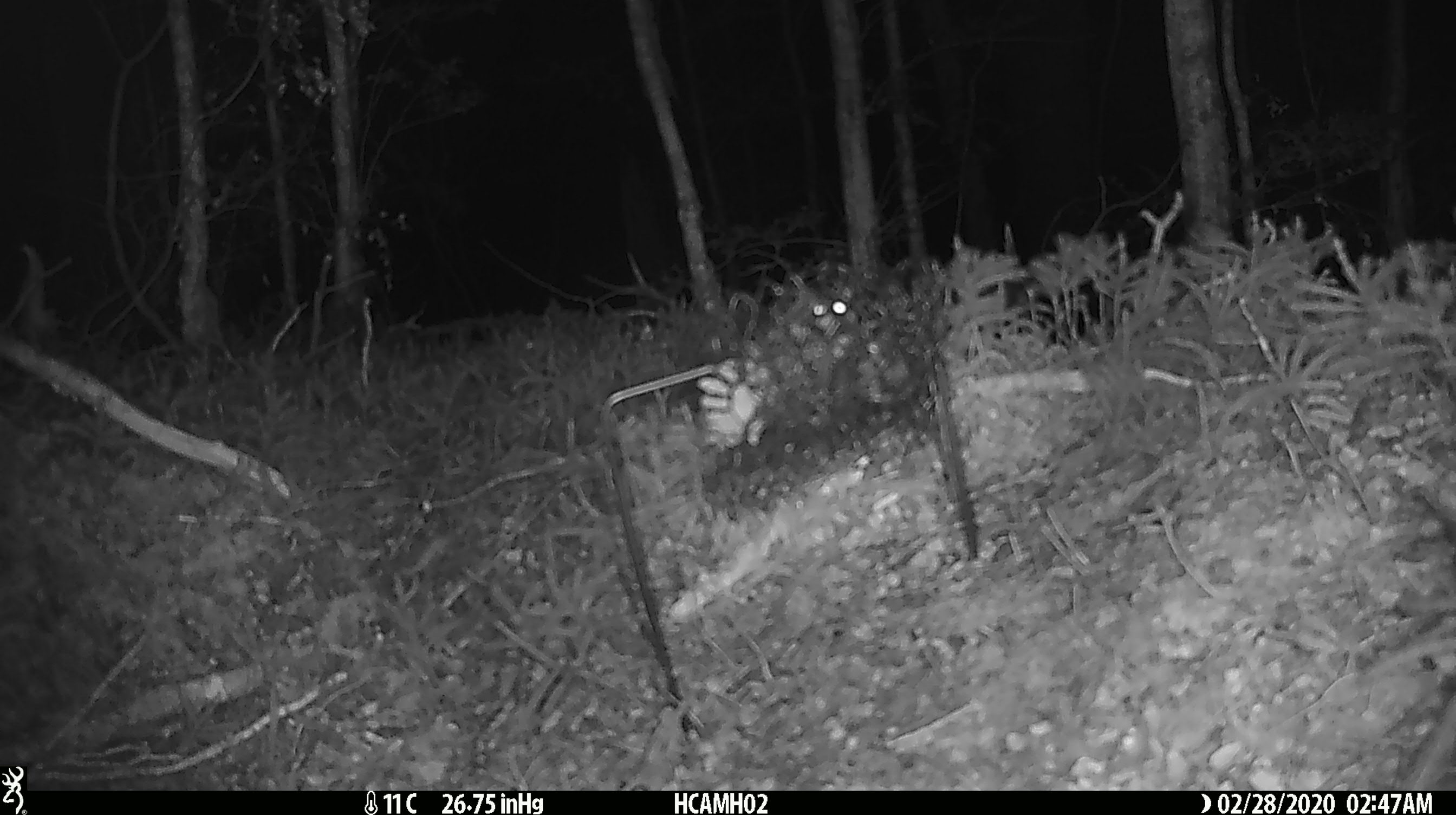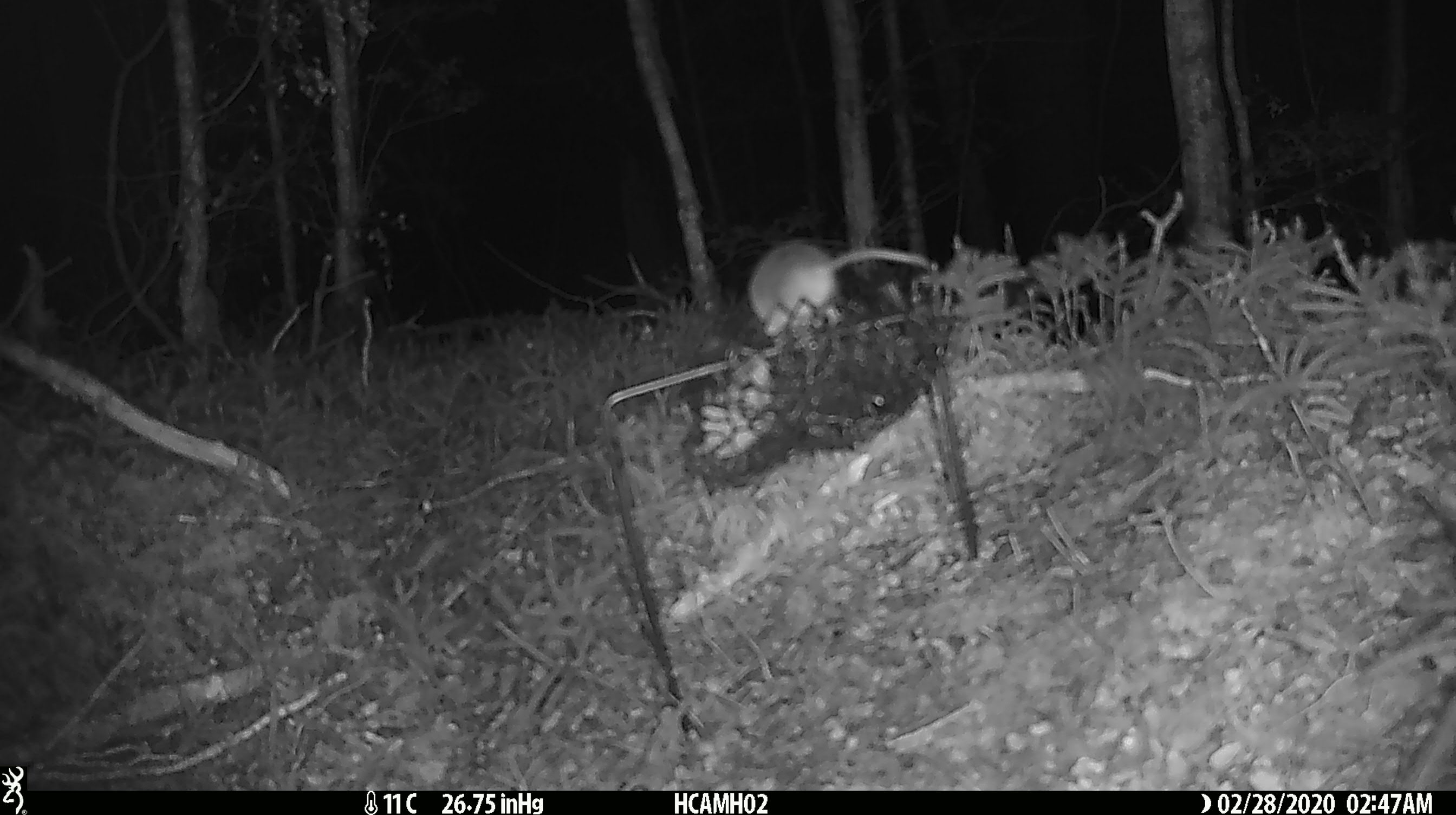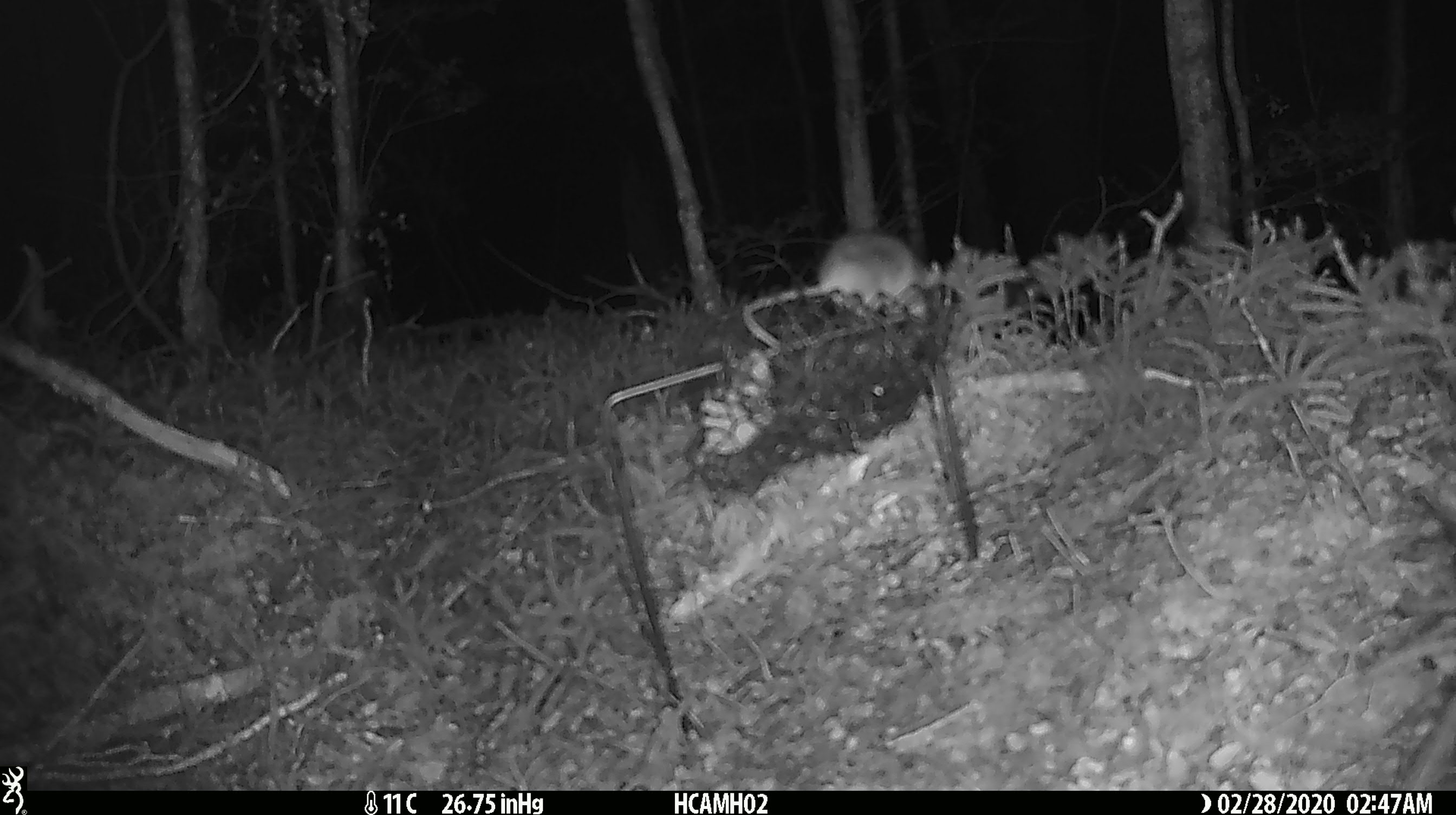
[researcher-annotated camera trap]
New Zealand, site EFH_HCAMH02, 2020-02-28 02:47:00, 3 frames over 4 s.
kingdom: Animalia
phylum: Chordata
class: Mammalia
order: Rodentia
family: Muridae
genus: Mus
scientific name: Mus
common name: mouse